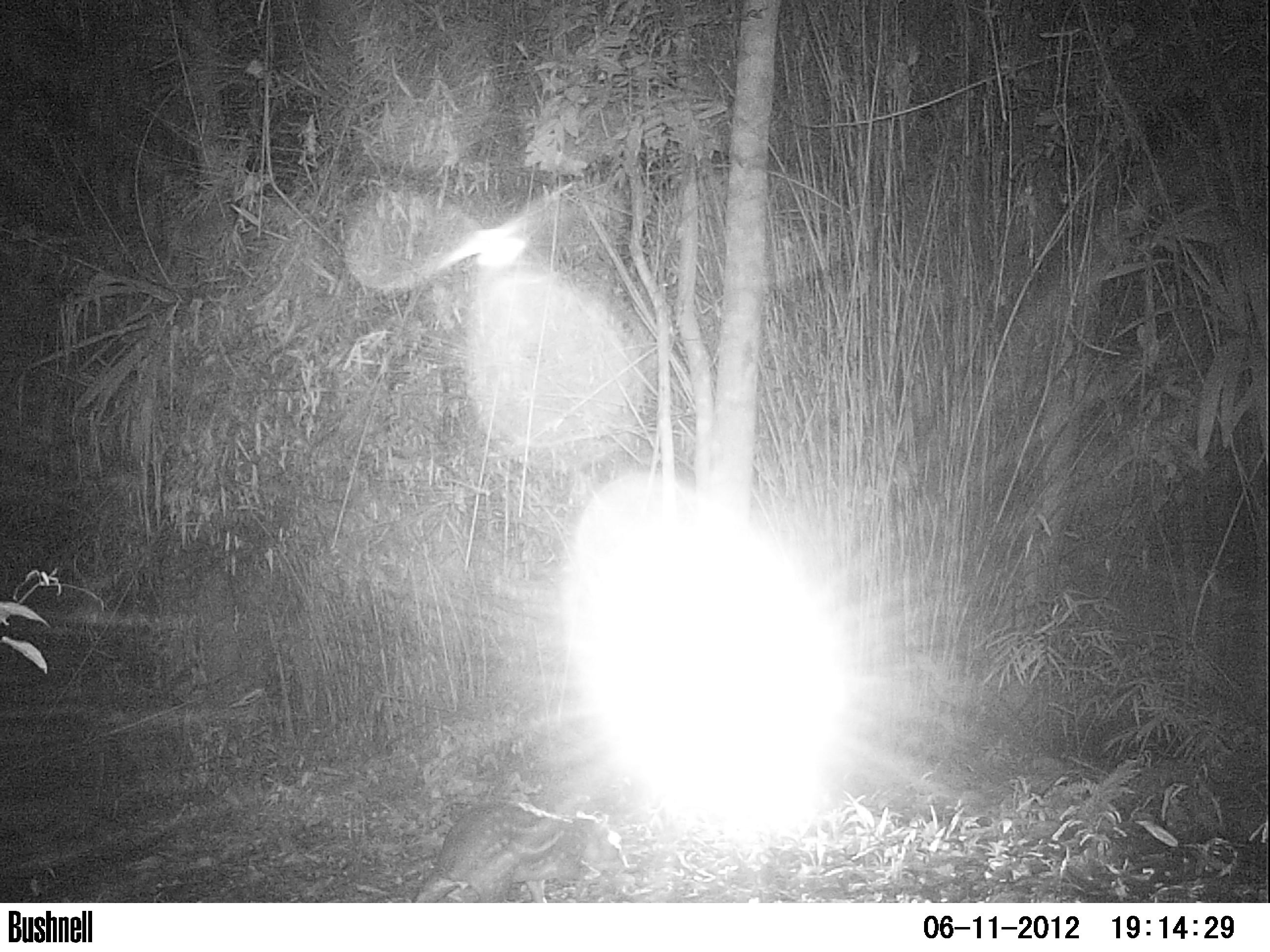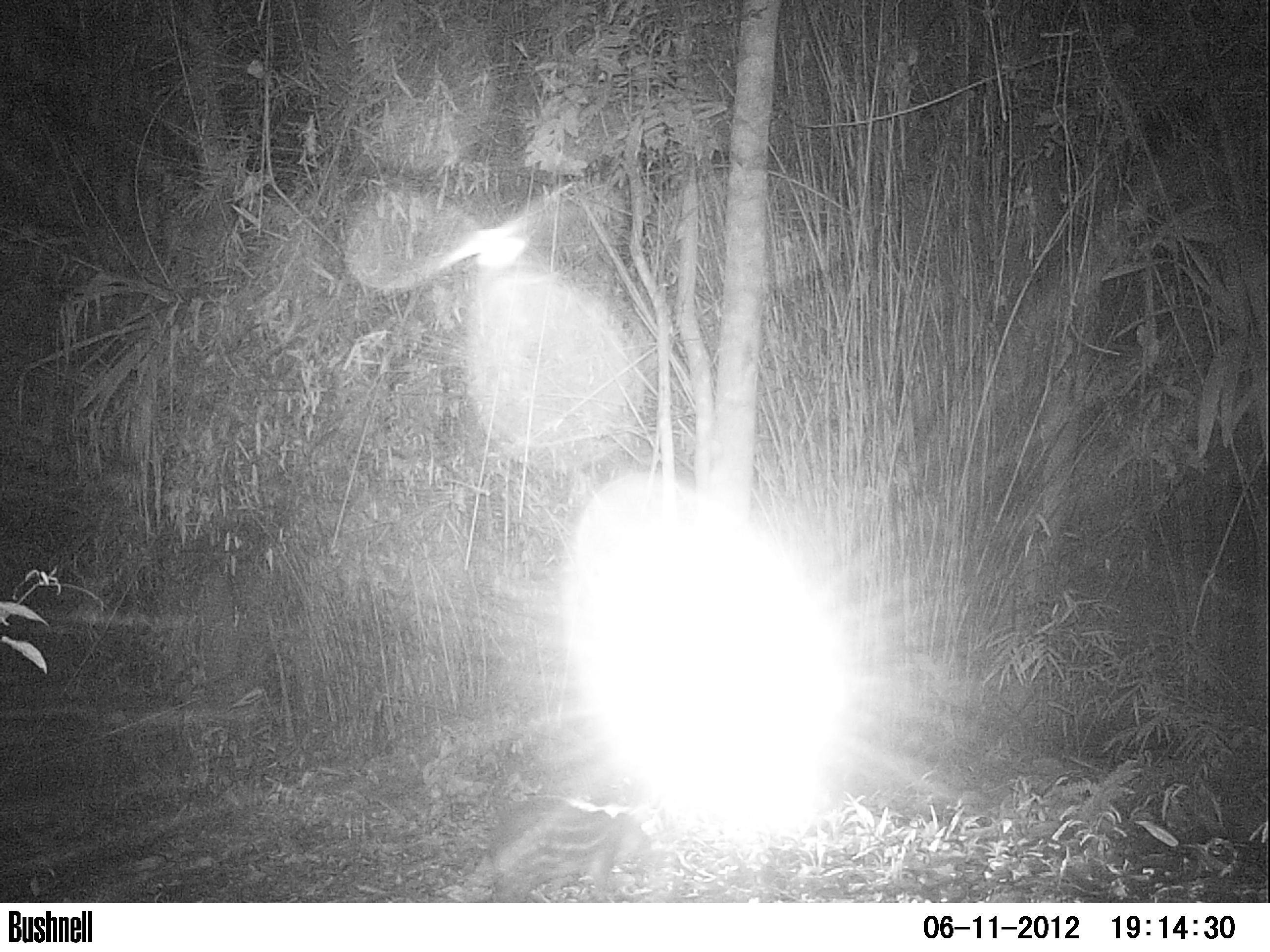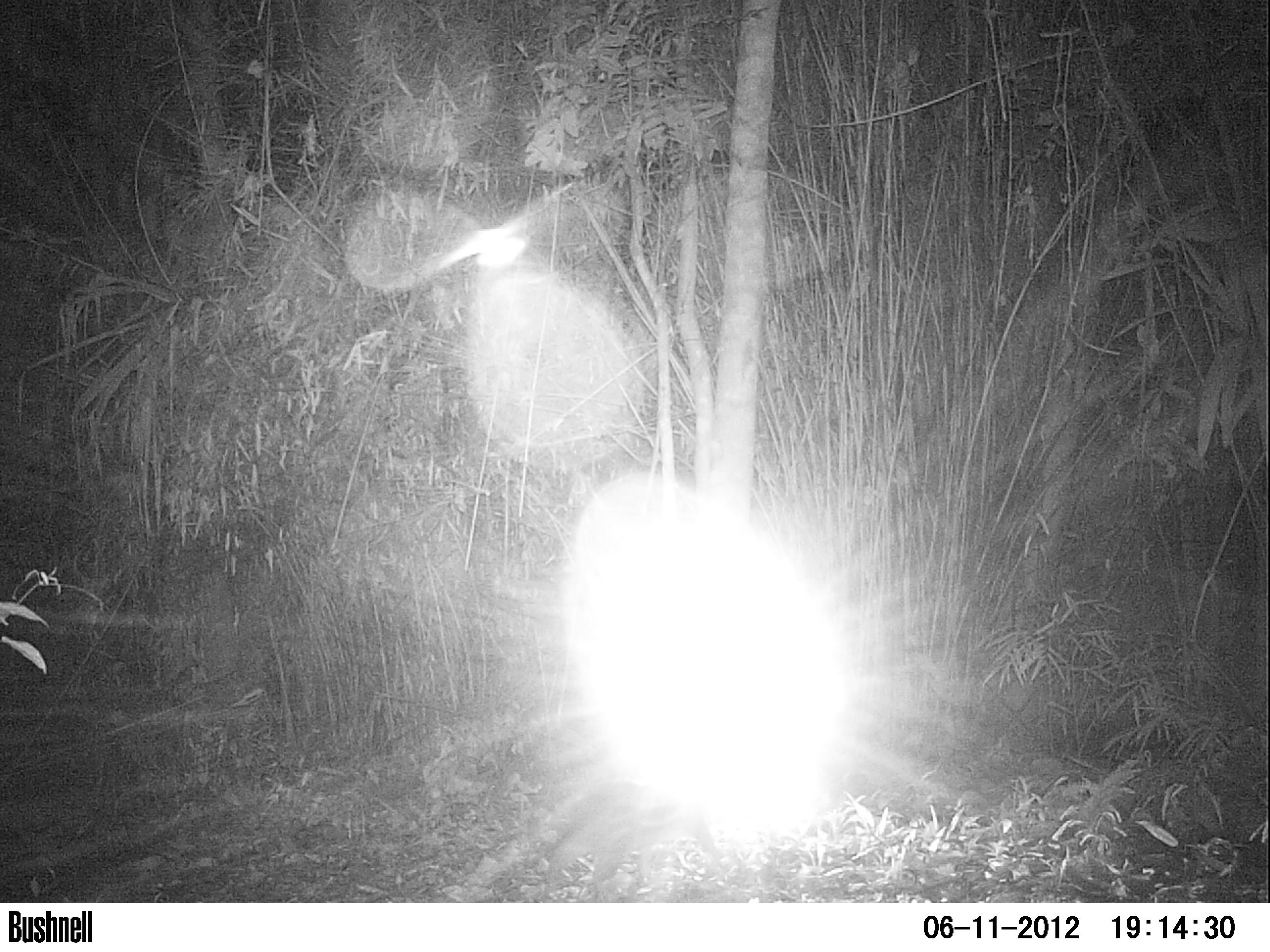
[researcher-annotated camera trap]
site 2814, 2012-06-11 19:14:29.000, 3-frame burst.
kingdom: Animalia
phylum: Chordata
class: Mammalia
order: Rodentia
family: Cuniculidae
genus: Cuniculus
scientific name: Cuniculus paca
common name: spotted paca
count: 1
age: adult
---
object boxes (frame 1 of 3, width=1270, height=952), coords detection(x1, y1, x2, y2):
cuniculus paca: detection(410, 798, 629, 902)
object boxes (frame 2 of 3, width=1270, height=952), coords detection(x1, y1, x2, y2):
cuniculus paca: detection(481, 794, 672, 902)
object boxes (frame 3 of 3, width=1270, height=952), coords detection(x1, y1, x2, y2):
cuniculus paca: detection(545, 778, 722, 882)